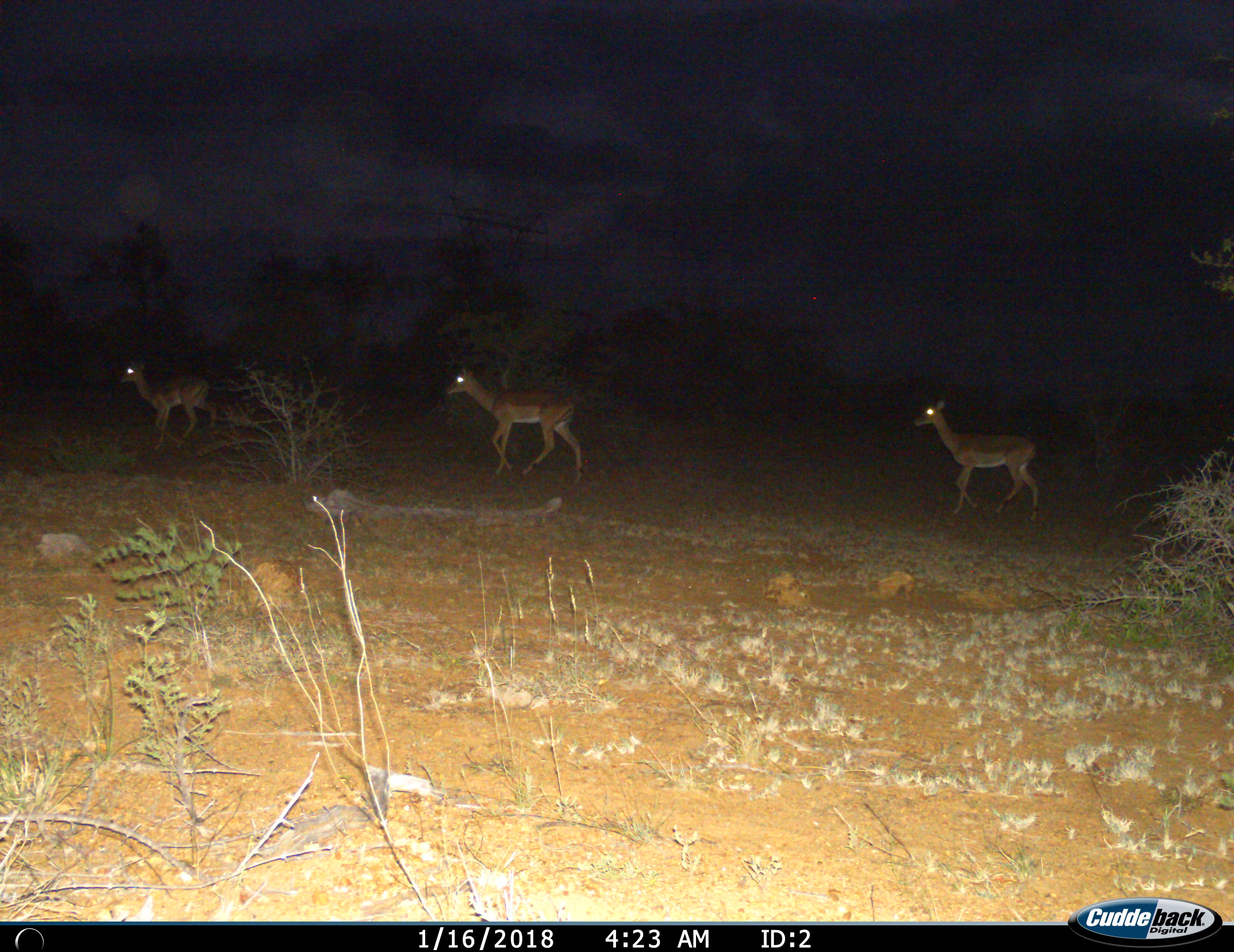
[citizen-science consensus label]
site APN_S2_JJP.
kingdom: Animalia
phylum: Chordata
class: Mammalia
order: Artiodactyla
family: Bovidae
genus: Aepyceros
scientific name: Aepyceros melampus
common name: impala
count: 3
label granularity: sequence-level